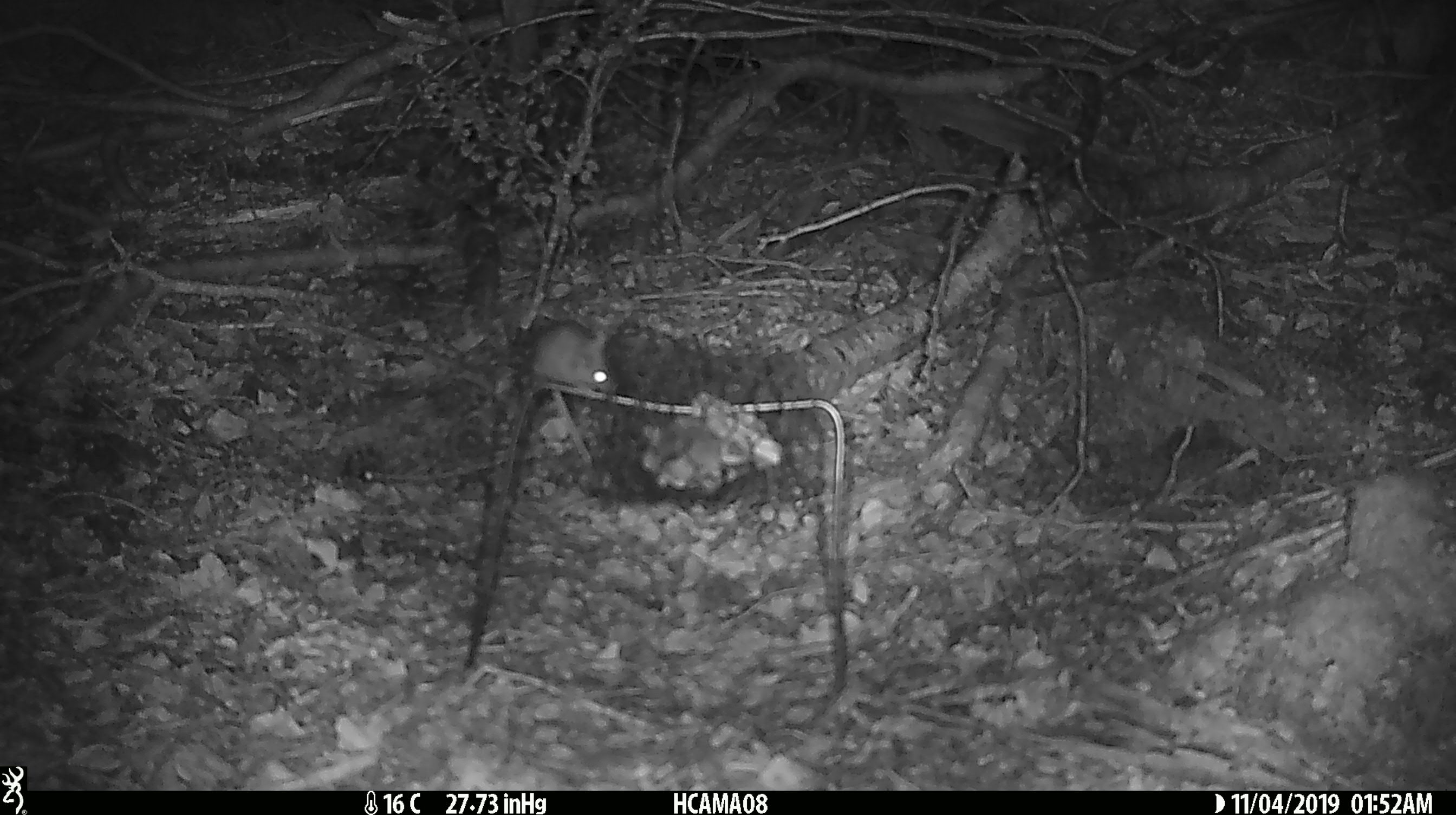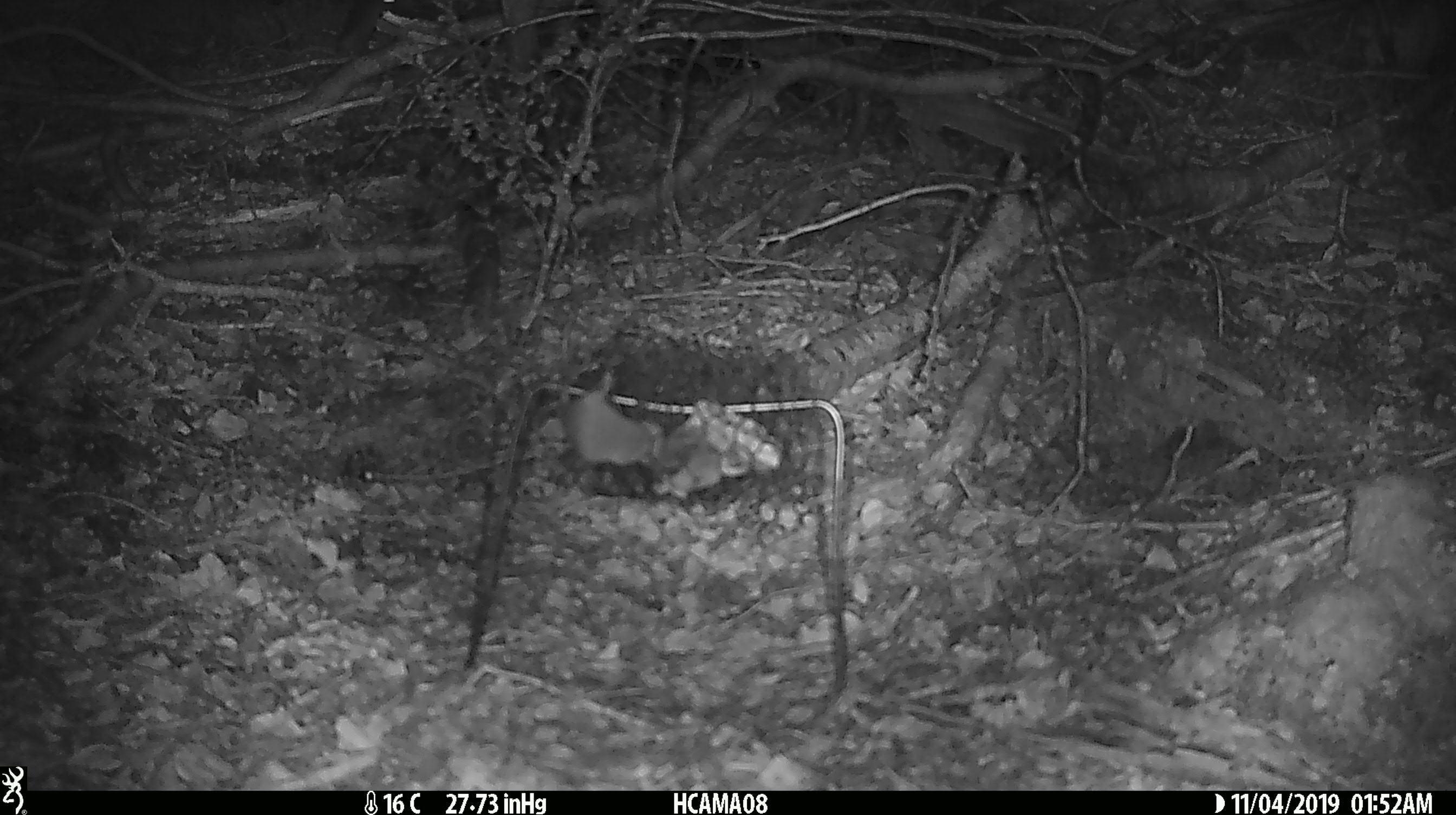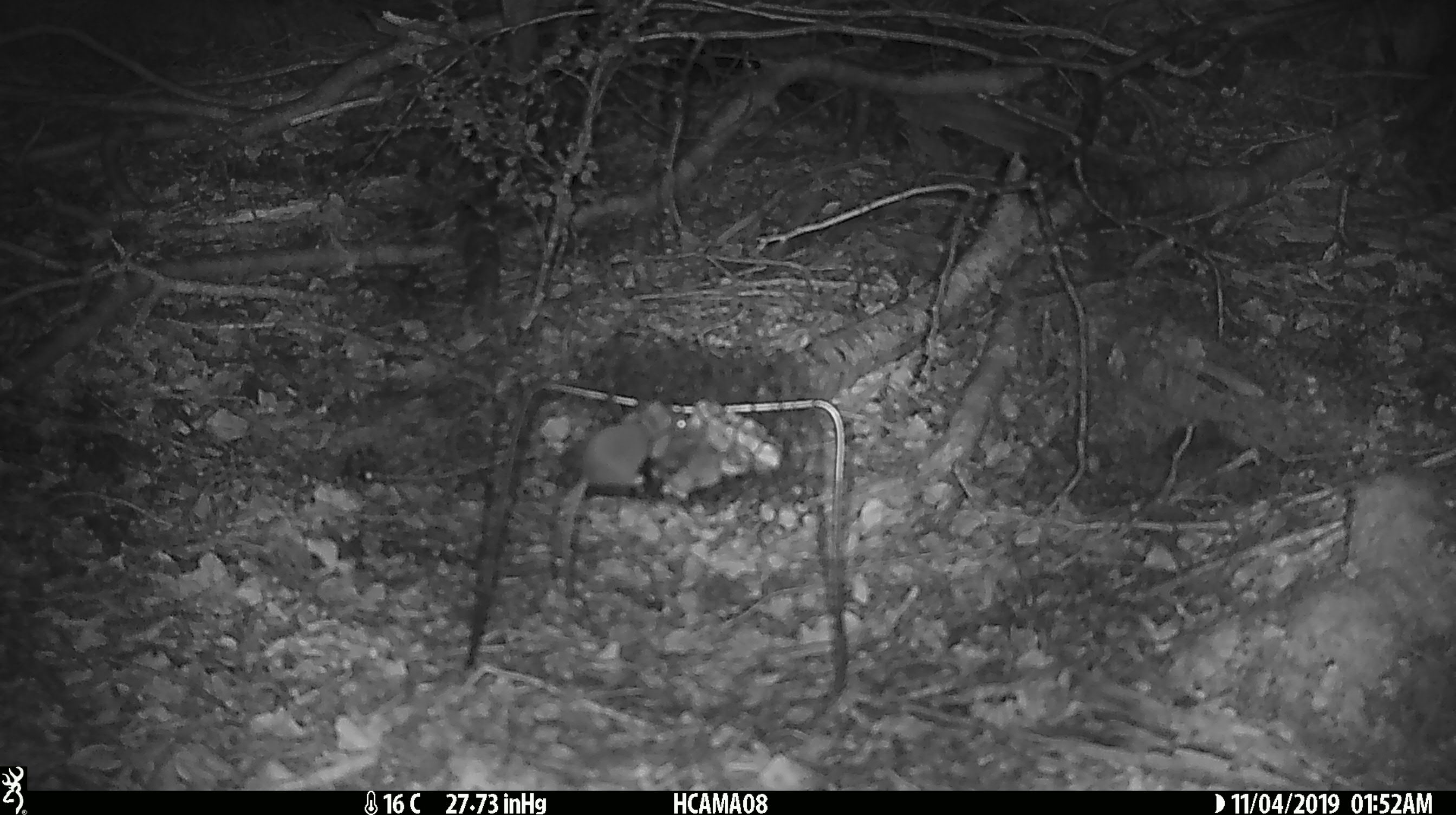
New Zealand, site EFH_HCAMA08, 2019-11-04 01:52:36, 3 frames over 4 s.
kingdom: Animalia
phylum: Chordata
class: Mammalia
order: Rodentia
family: Muridae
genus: Mus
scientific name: Mus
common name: mouse